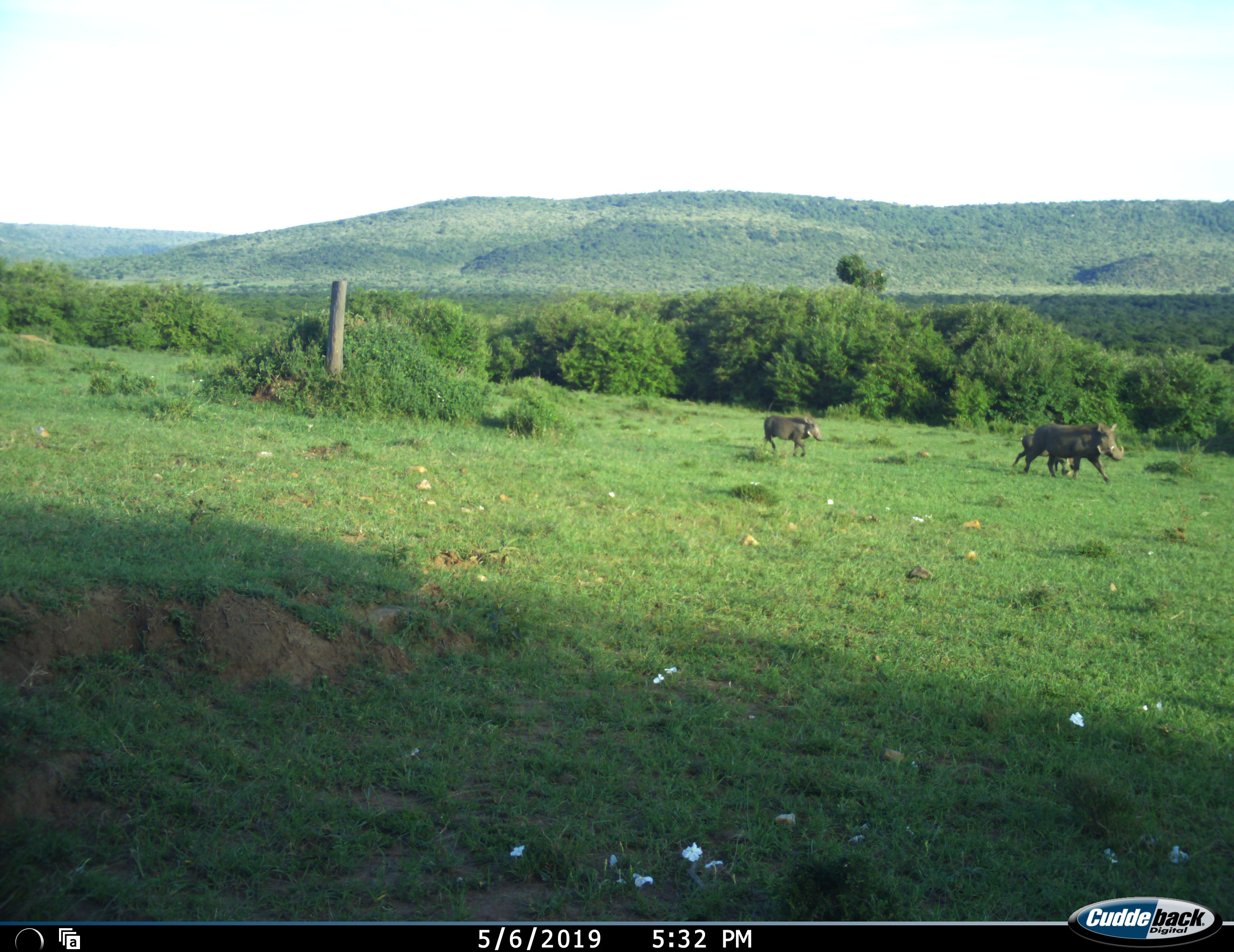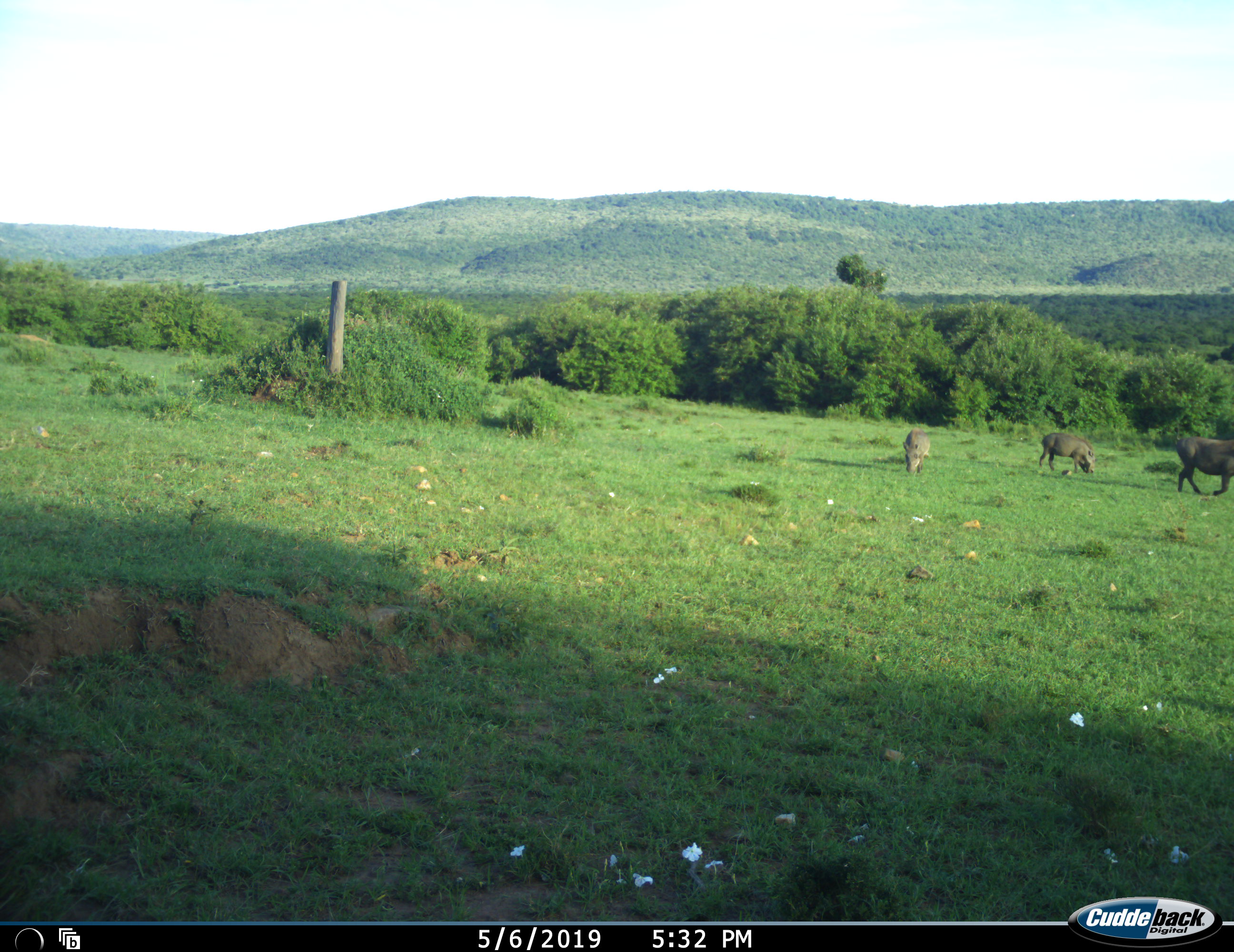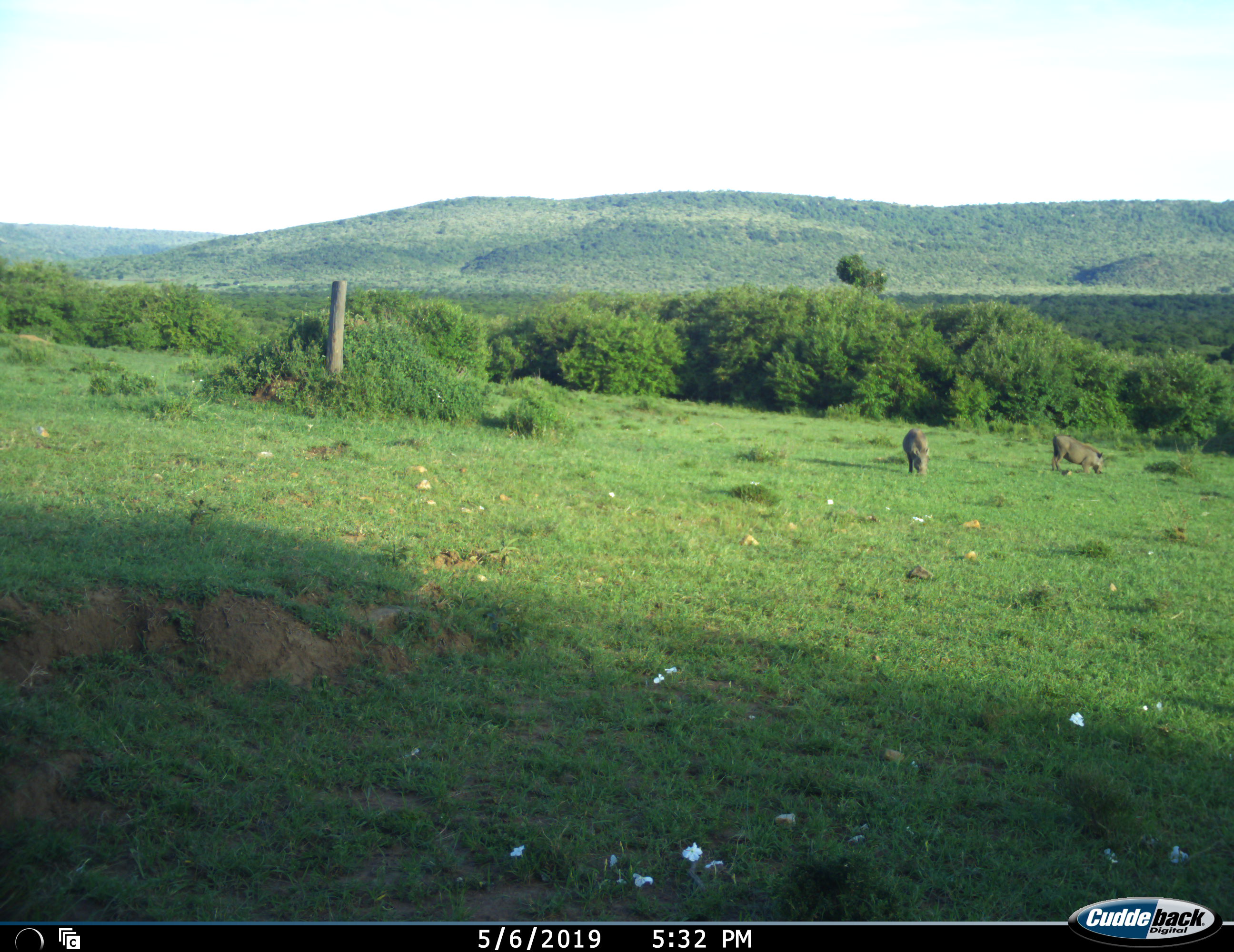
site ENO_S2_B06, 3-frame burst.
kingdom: Animalia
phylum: Chordata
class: Mammalia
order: Artiodactyla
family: Suidae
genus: Phacochoerus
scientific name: Phacochoerus africanus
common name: warthog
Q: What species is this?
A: Warthog (Phacochoerus africanus).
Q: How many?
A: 3.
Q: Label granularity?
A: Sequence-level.